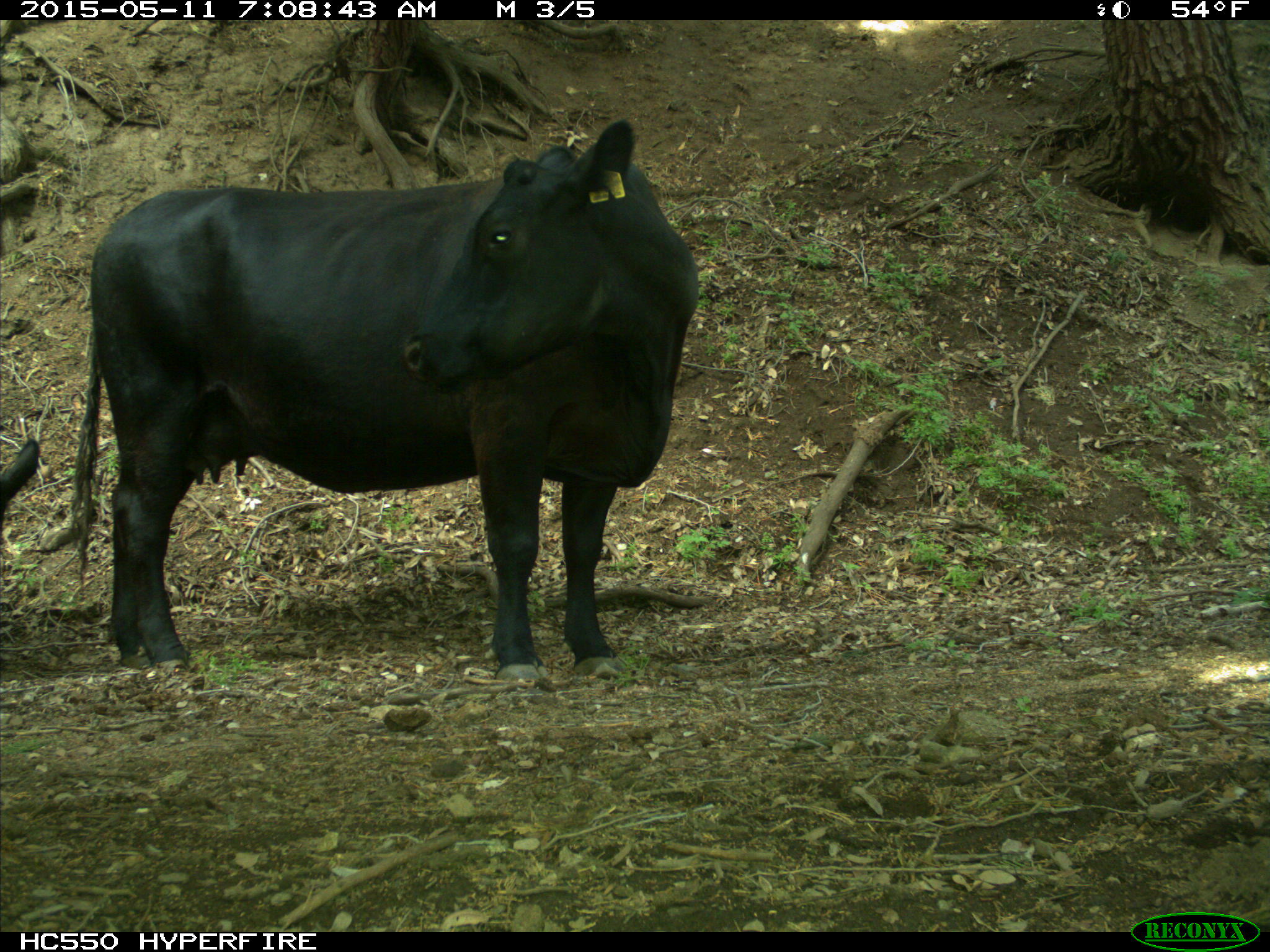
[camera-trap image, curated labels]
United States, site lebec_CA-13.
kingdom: Animalia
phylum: Chordata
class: Mammalia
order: Artiodactyla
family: Bovidae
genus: Bos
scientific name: Bos taurus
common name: domestic cow